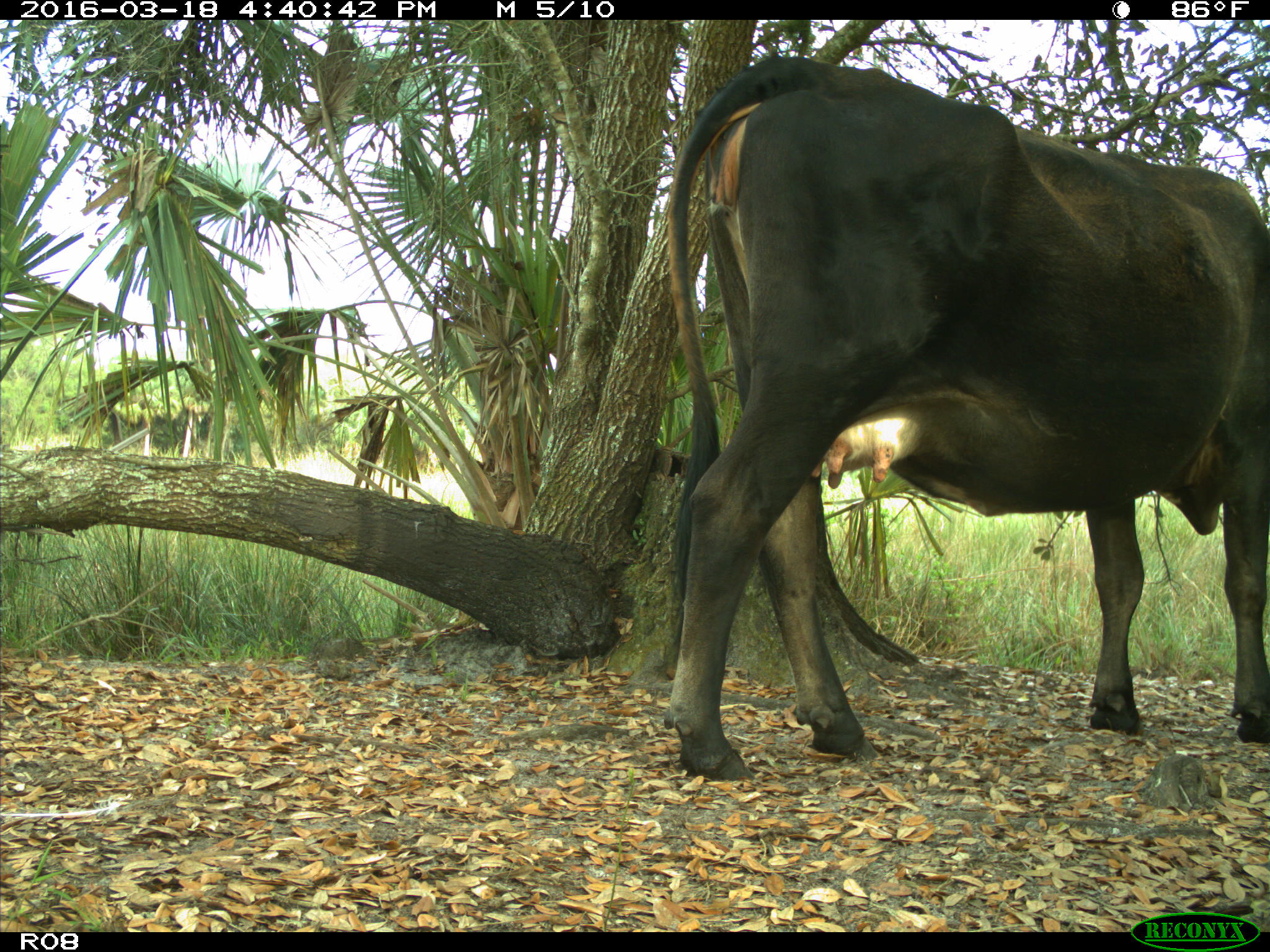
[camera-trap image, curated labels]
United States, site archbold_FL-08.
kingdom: Animalia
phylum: Chordata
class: Mammalia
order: Artiodactyla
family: Bovidae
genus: Bos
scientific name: Bos taurus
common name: domestic cow